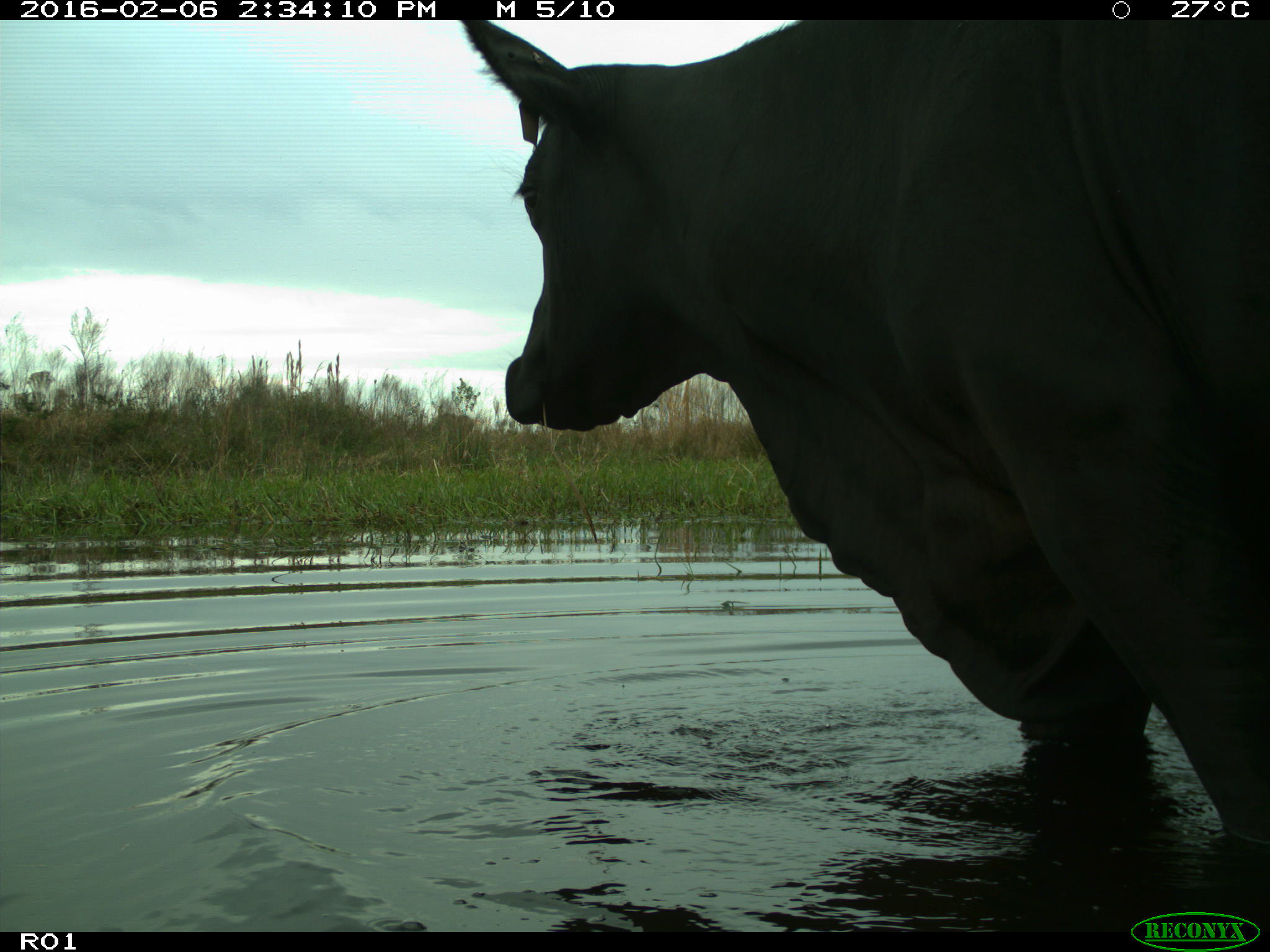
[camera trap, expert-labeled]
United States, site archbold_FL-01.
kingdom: Animalia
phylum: Chordata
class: Mammalia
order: Artiodactyla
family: Bovidae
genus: Bos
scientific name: Bos taurus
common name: domestic cow